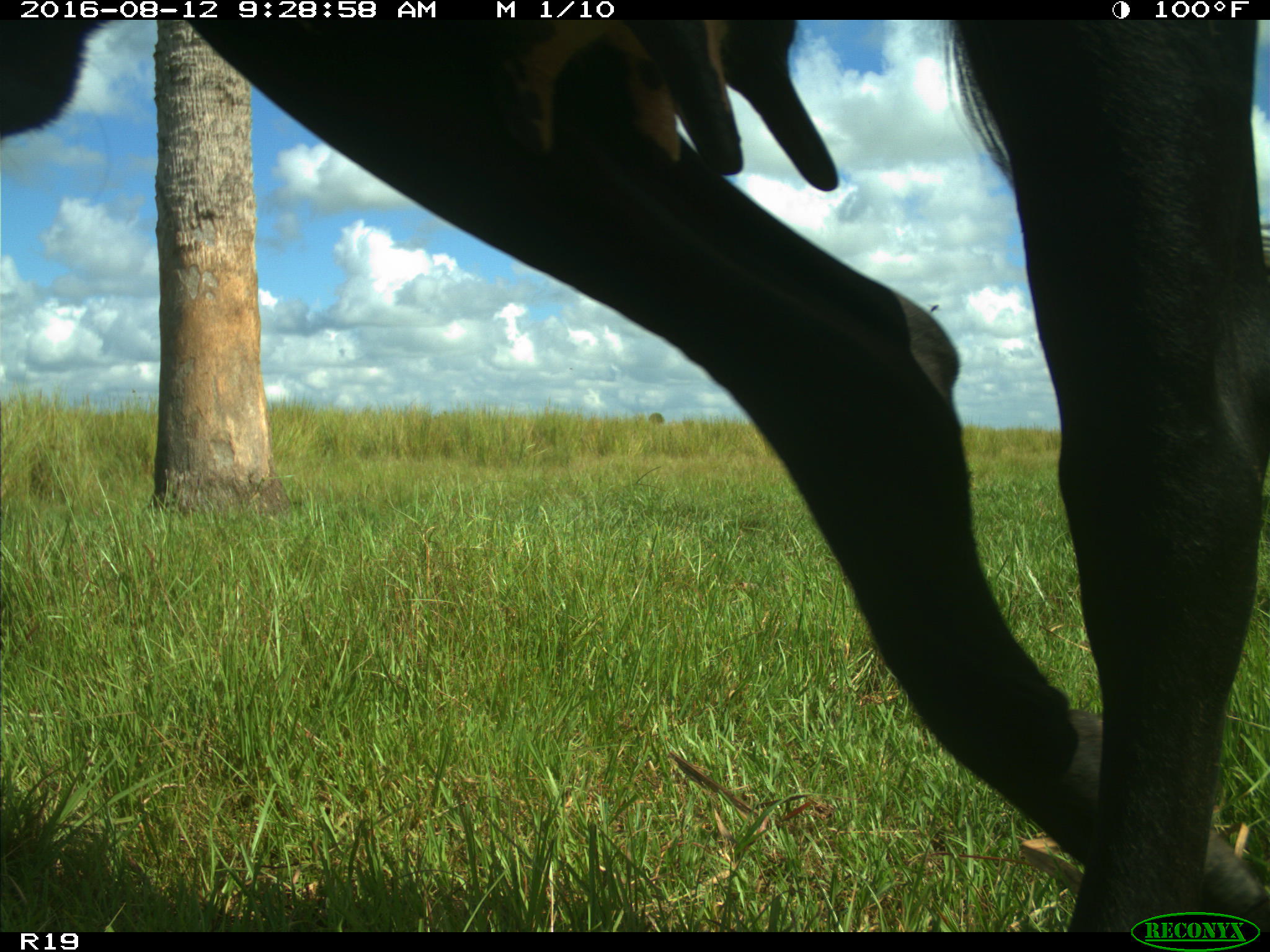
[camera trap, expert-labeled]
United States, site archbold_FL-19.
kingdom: Animalia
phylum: Chordata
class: Mammalia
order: Artiodactyla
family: Bovidae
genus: Bos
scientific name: Bos taurus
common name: domestic cow